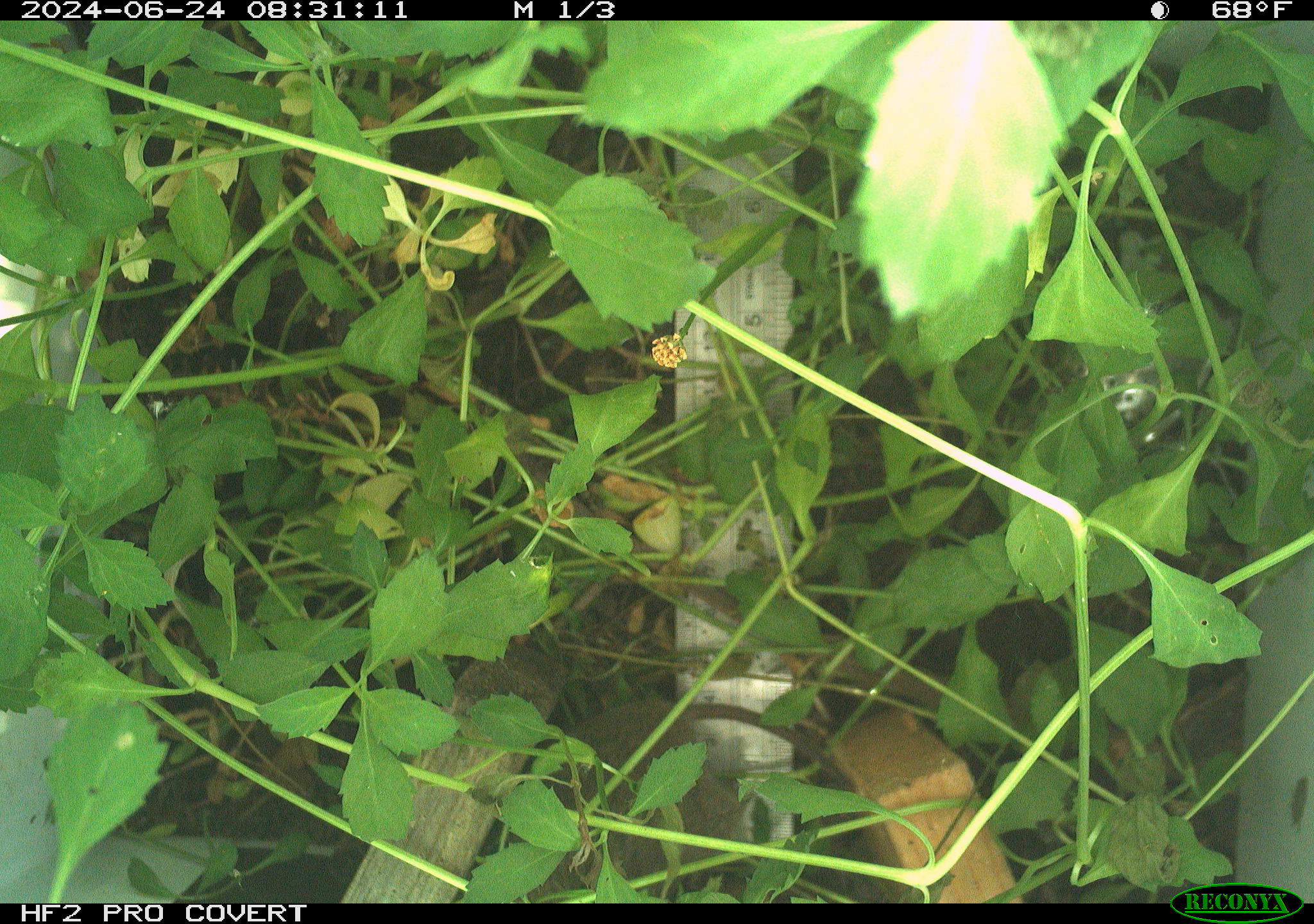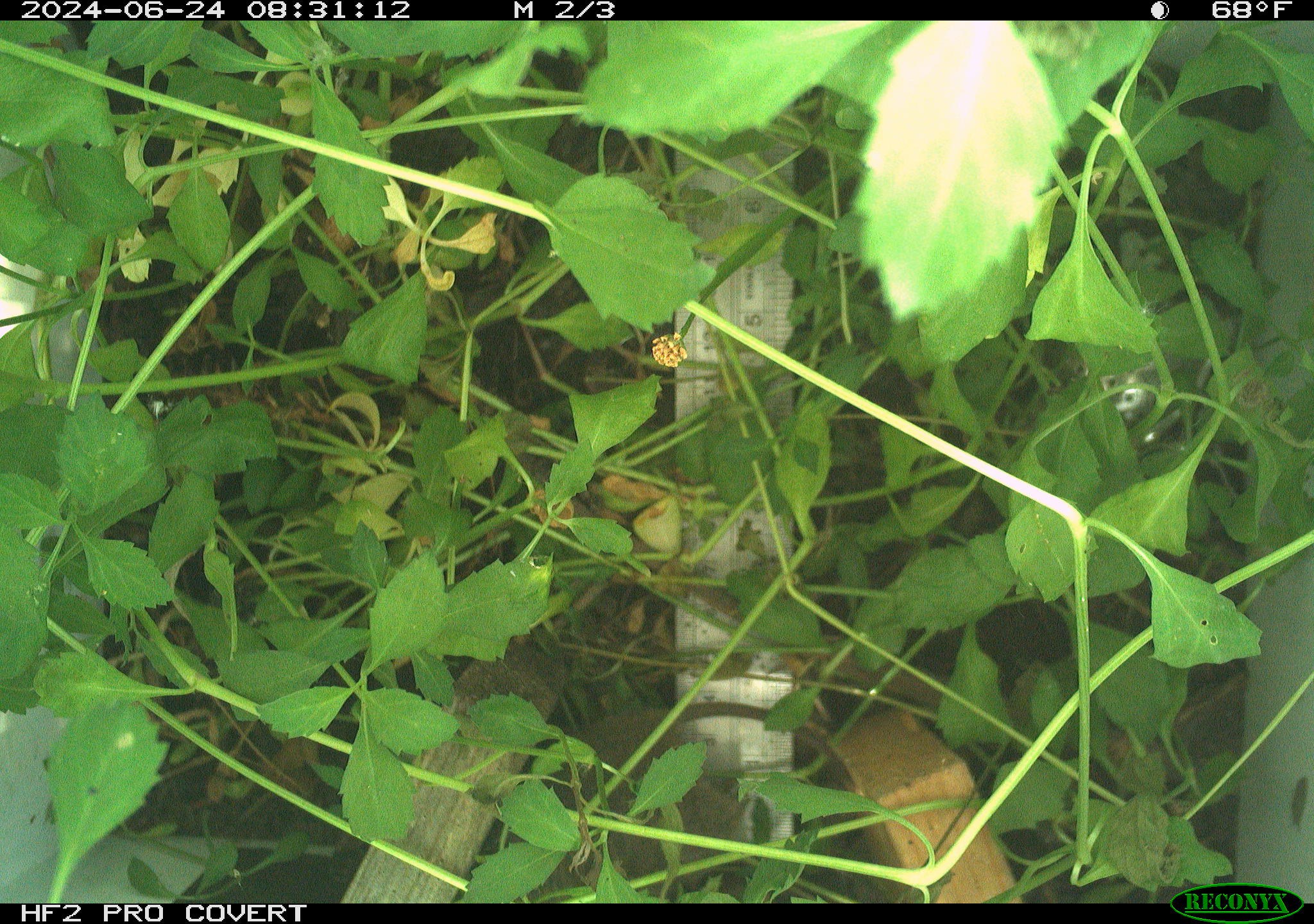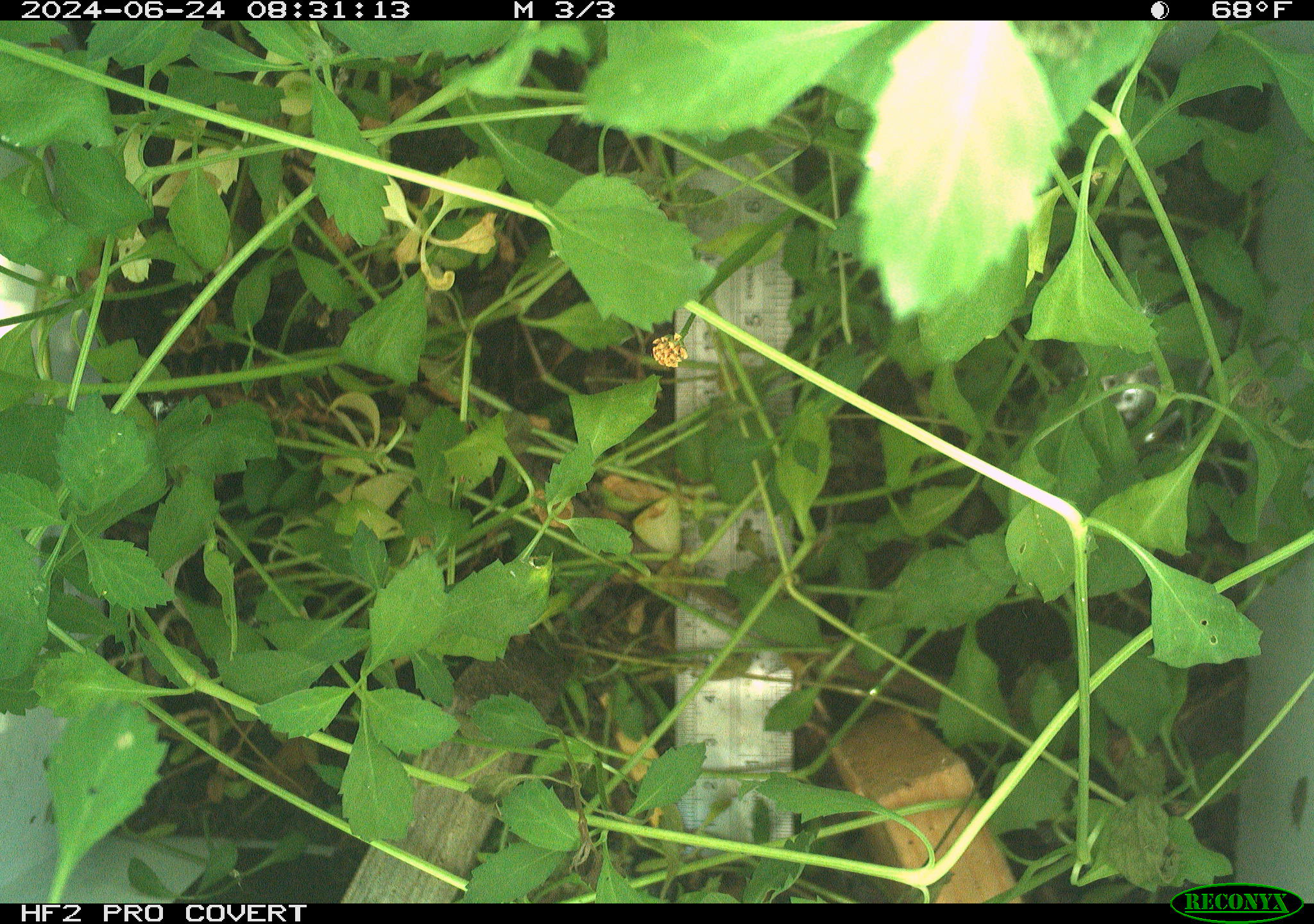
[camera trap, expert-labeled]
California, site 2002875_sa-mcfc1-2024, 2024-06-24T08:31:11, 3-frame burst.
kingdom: Animalia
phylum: Chordata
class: Mammalia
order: Rodentia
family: Cricetidae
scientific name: Arvicolinae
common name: voles, lemmings, and muskrats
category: arvicolinae subfamily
Arvicolinae subfamily (voles, lemmings, and muskrats) (Arvicolinae).